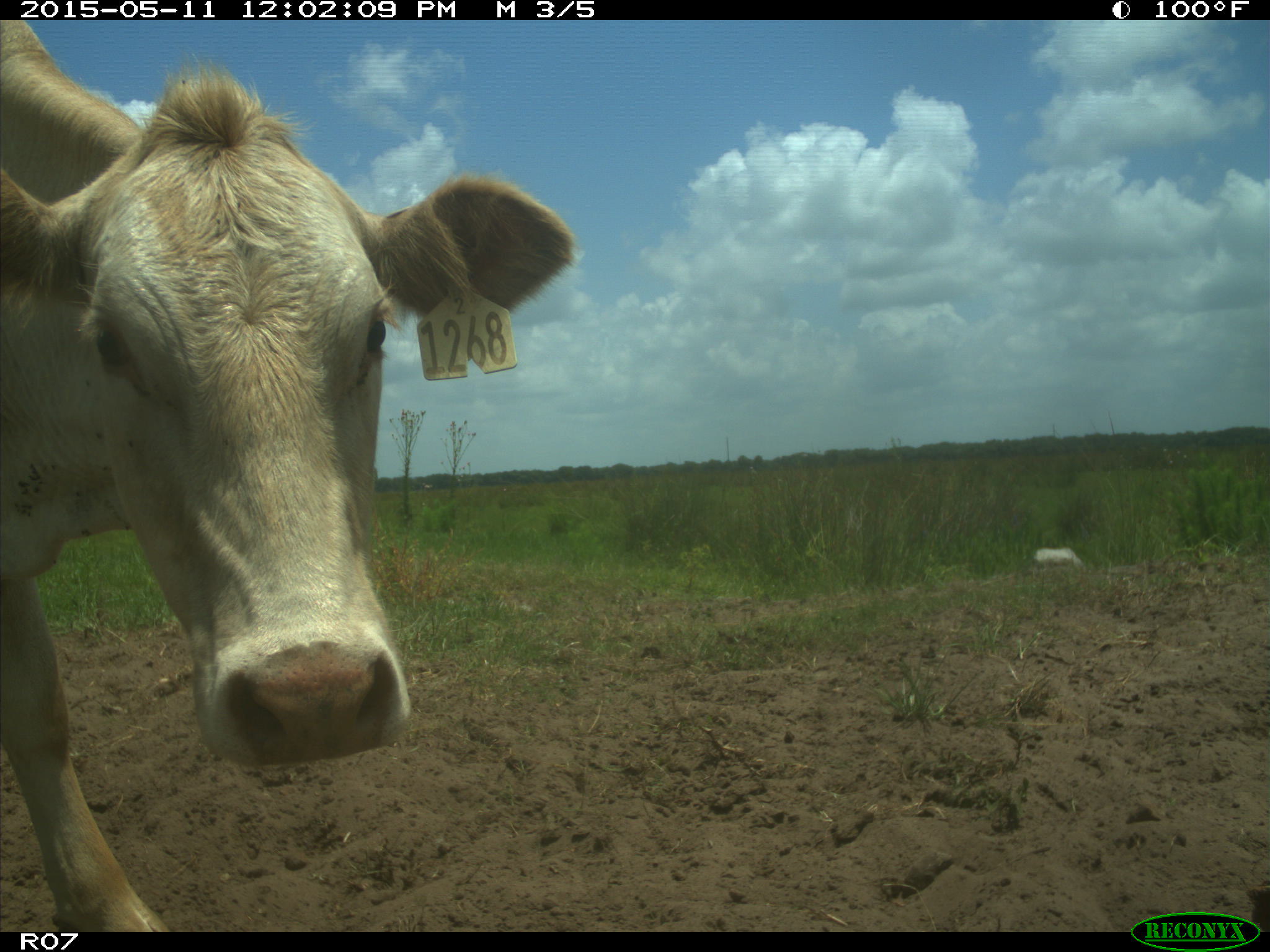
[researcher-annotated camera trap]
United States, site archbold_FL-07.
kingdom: Animalia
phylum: Chordata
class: Mammalia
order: Artiodactyla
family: Bovidae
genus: Bos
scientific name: Bos taurus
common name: domestic cow